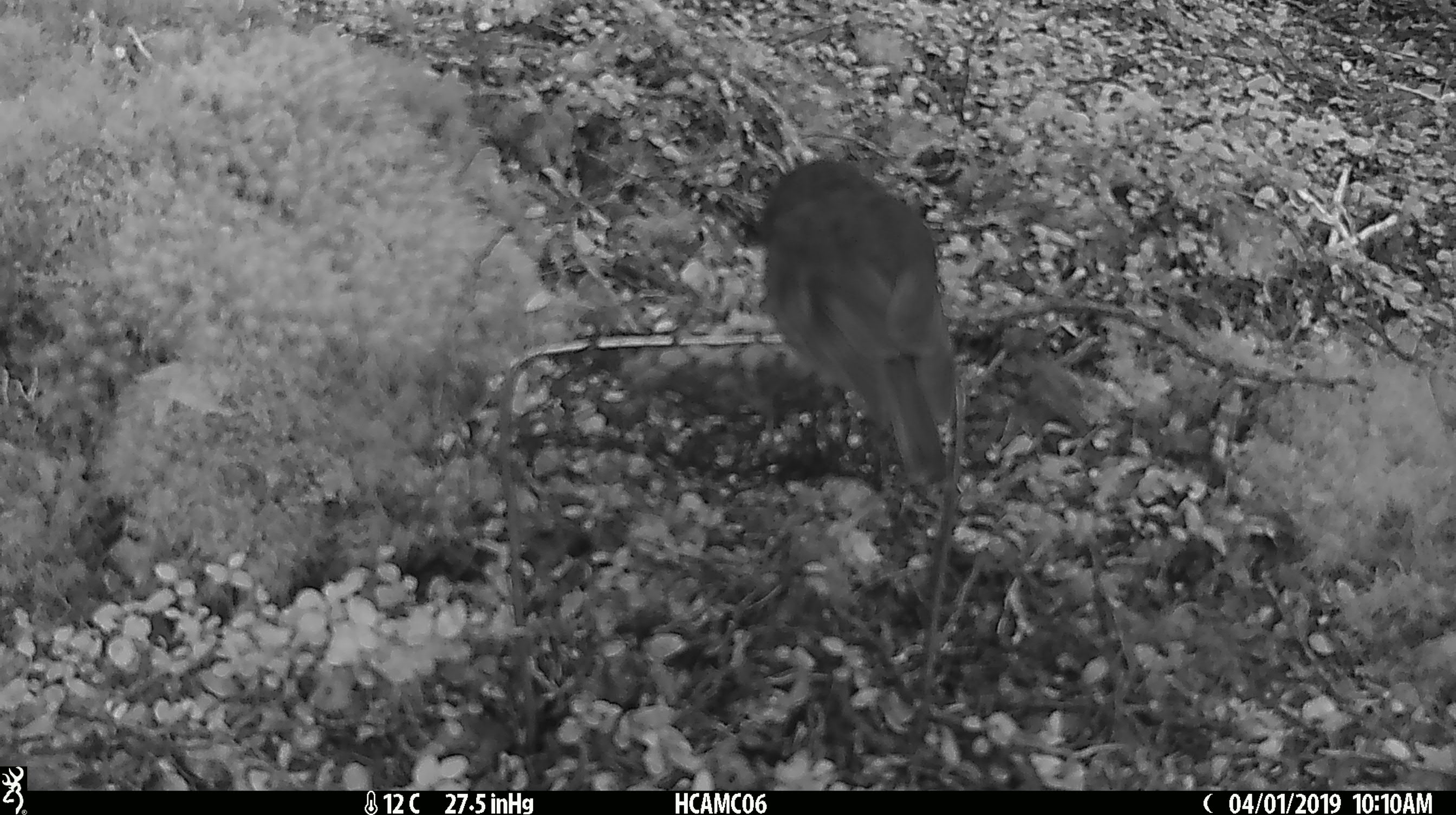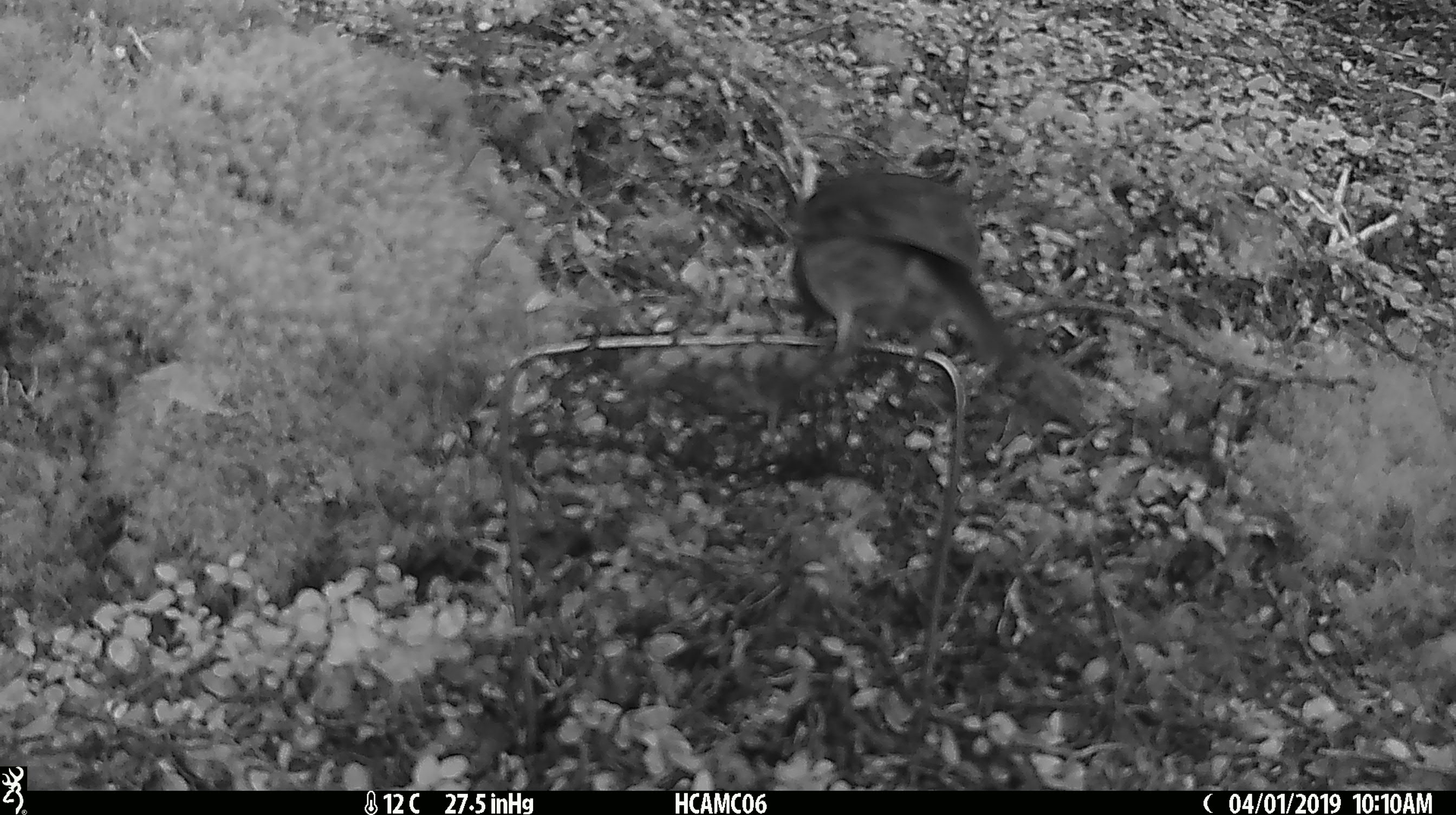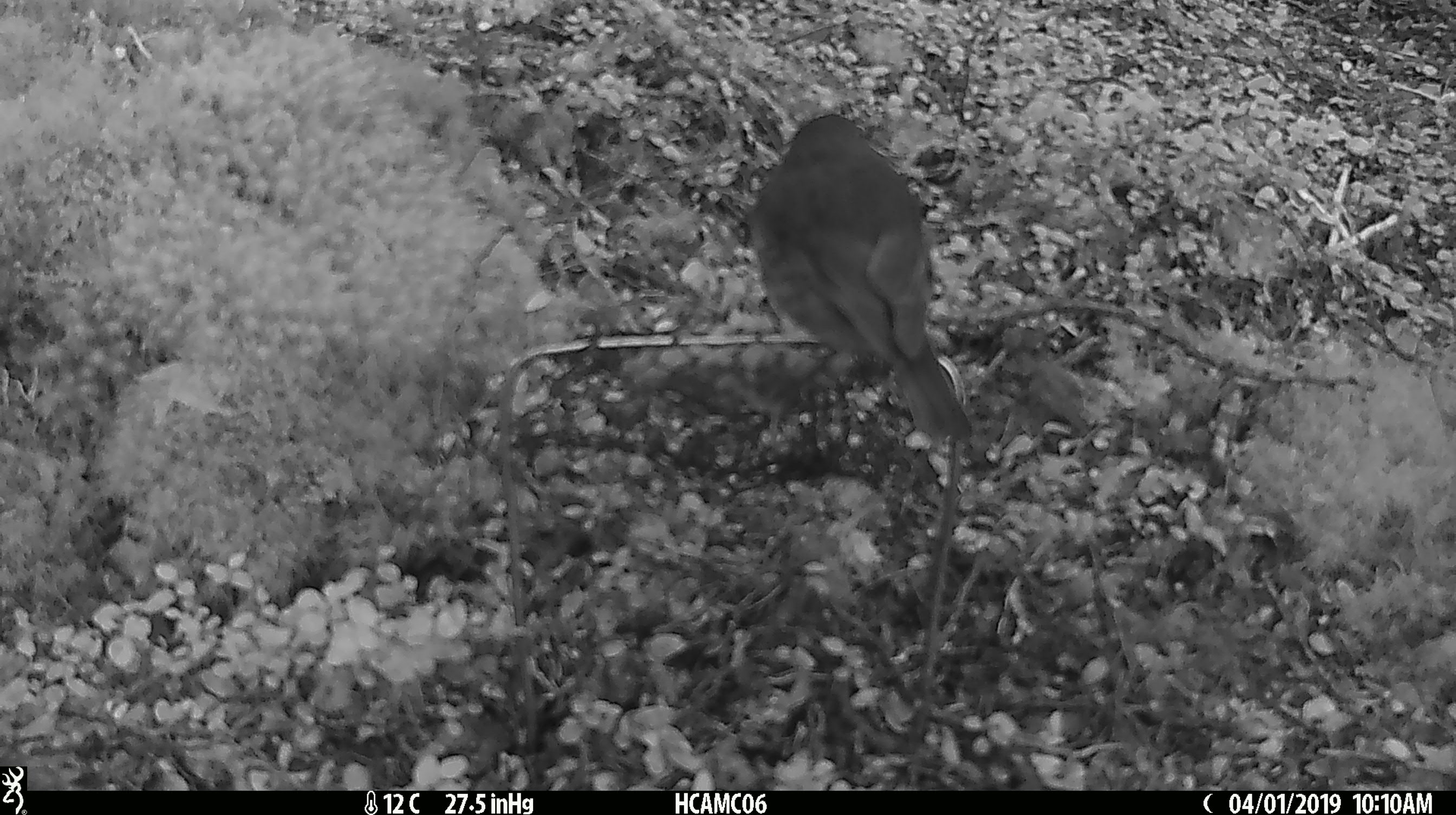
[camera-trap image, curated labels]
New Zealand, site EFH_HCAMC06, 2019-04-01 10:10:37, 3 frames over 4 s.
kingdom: Animalia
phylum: Chordata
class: Aves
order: Passeriformes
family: Petroicidae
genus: Petroica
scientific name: Petroica australis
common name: new zealand robin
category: robin